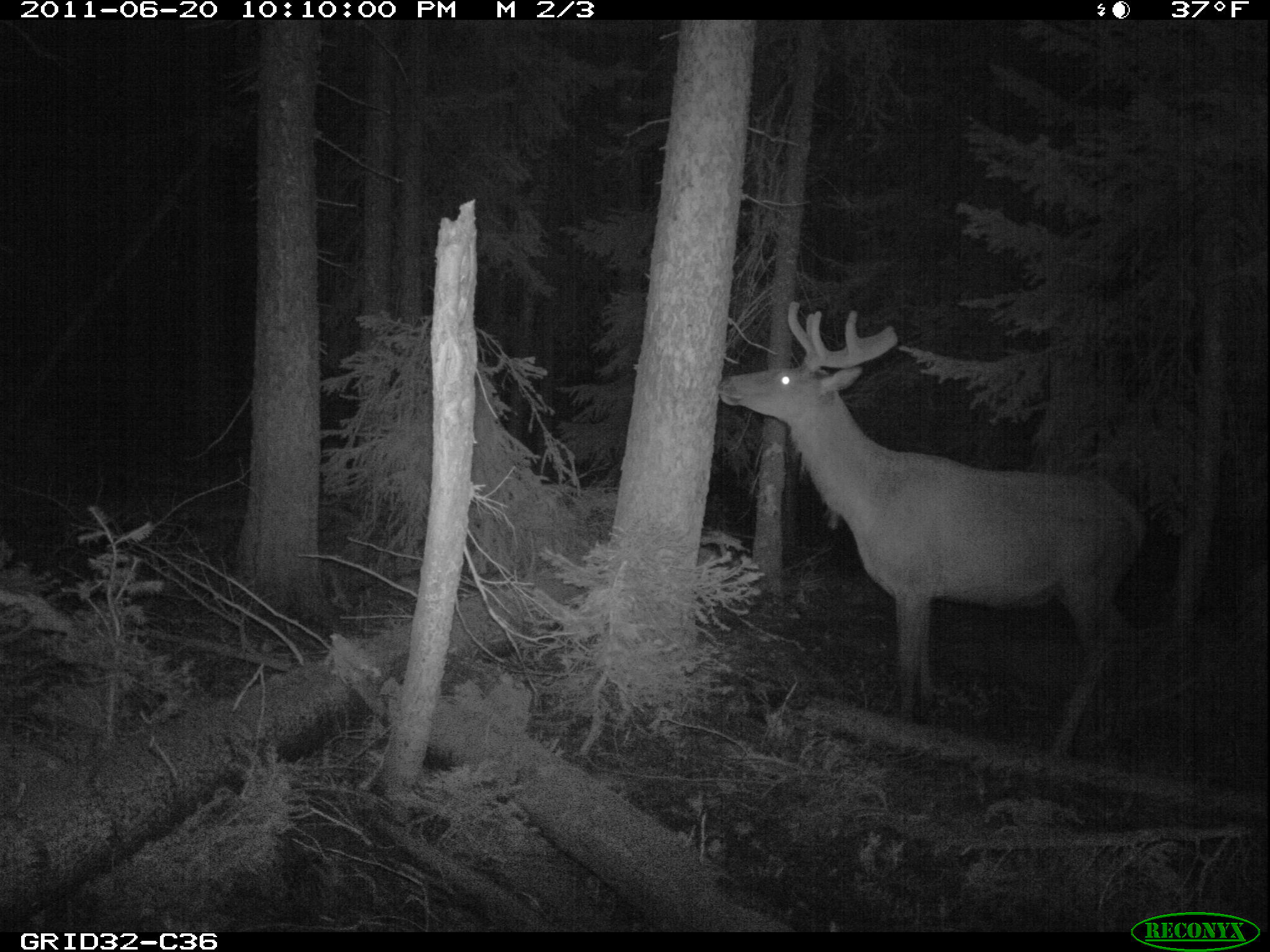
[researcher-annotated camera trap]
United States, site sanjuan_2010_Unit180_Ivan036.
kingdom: Animalia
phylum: Chordata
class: Mammalia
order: Artiodactyla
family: Cervidae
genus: Cervus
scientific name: Cervus elaphus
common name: red deer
Cervus elaphus (red deer).